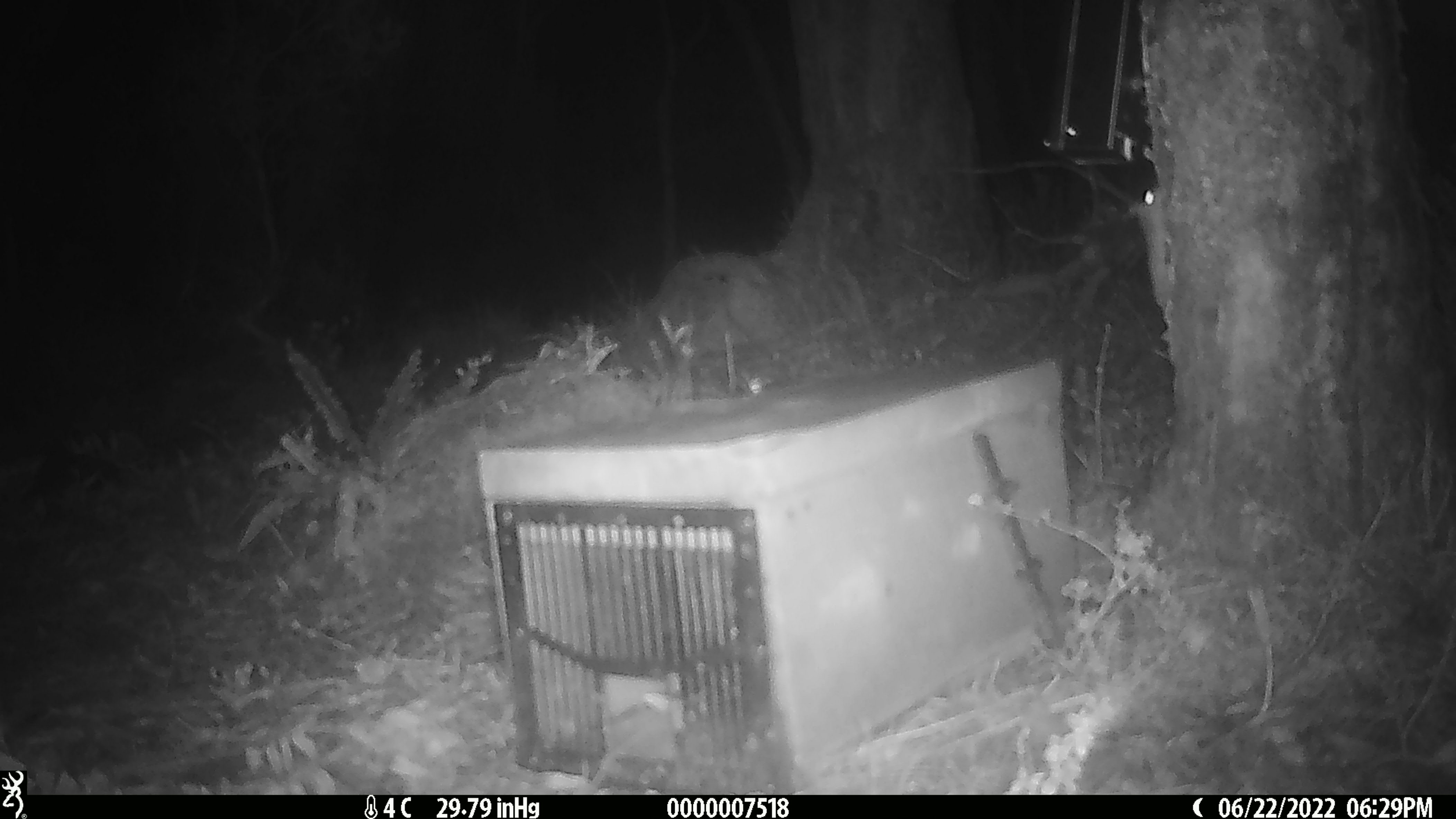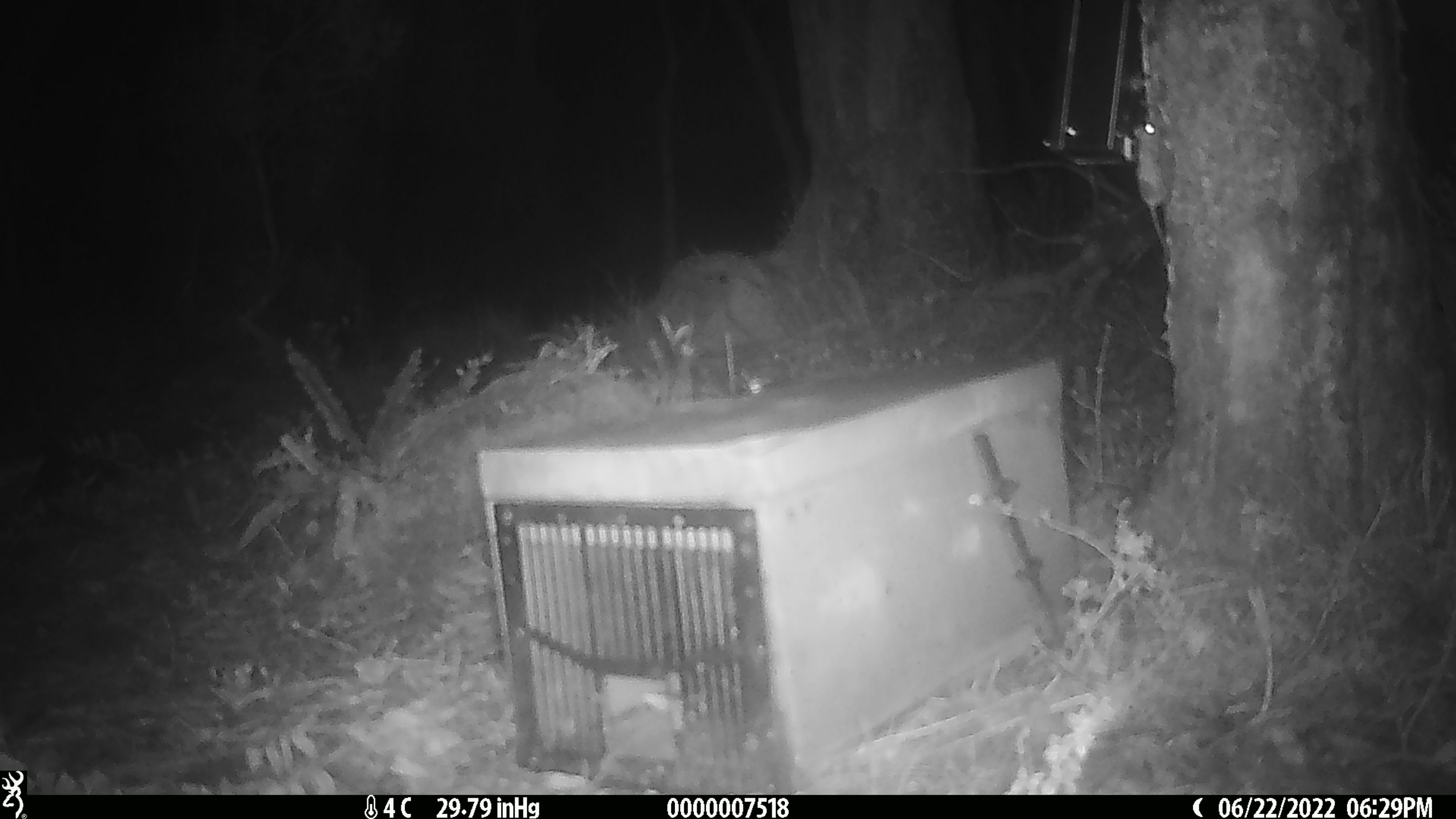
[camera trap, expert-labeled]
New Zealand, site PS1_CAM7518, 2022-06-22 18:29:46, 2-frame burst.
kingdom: Animalia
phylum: Chordata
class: Mammalia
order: Rodentia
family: Muridae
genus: Mus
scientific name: Mus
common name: mouse